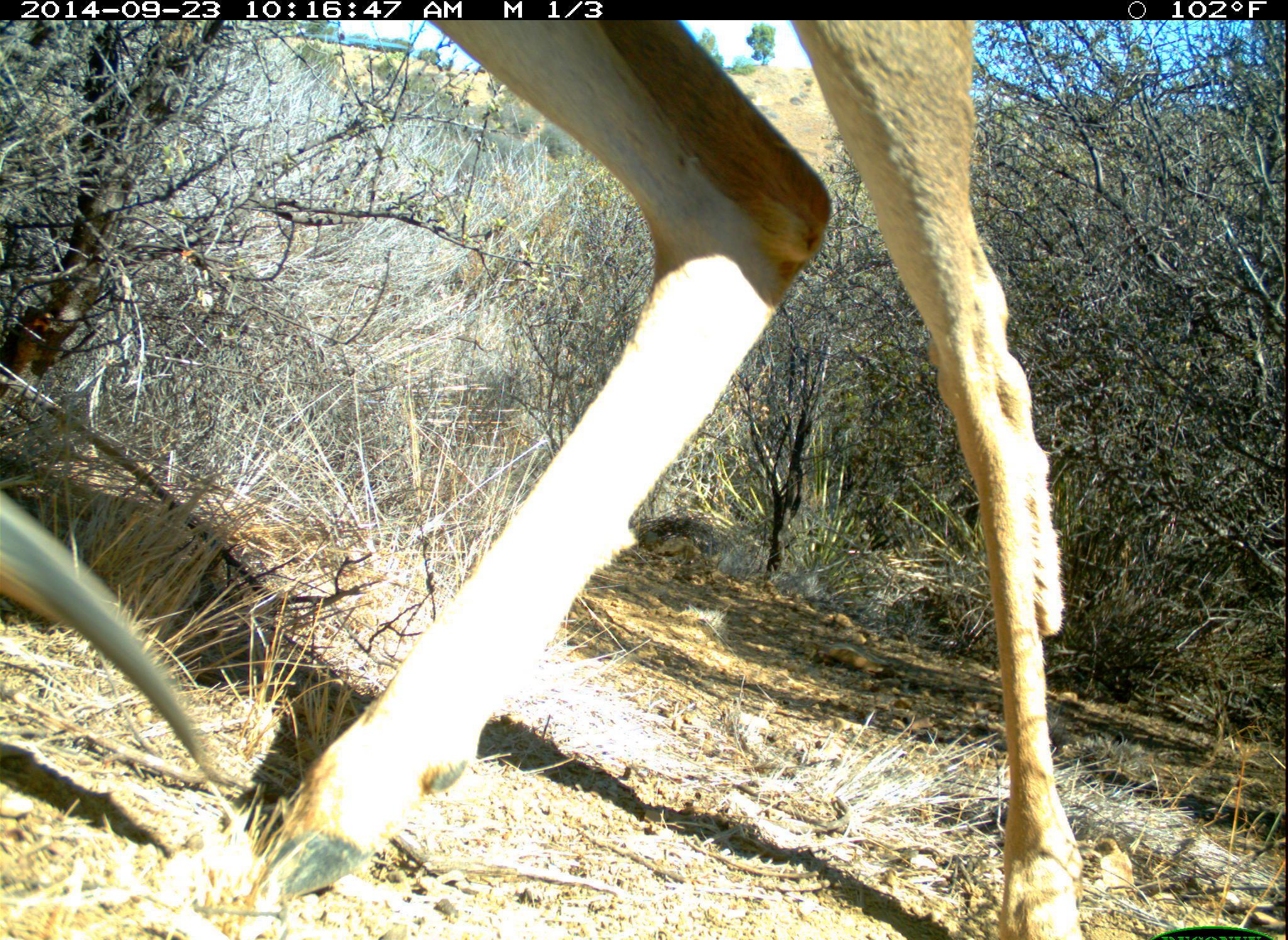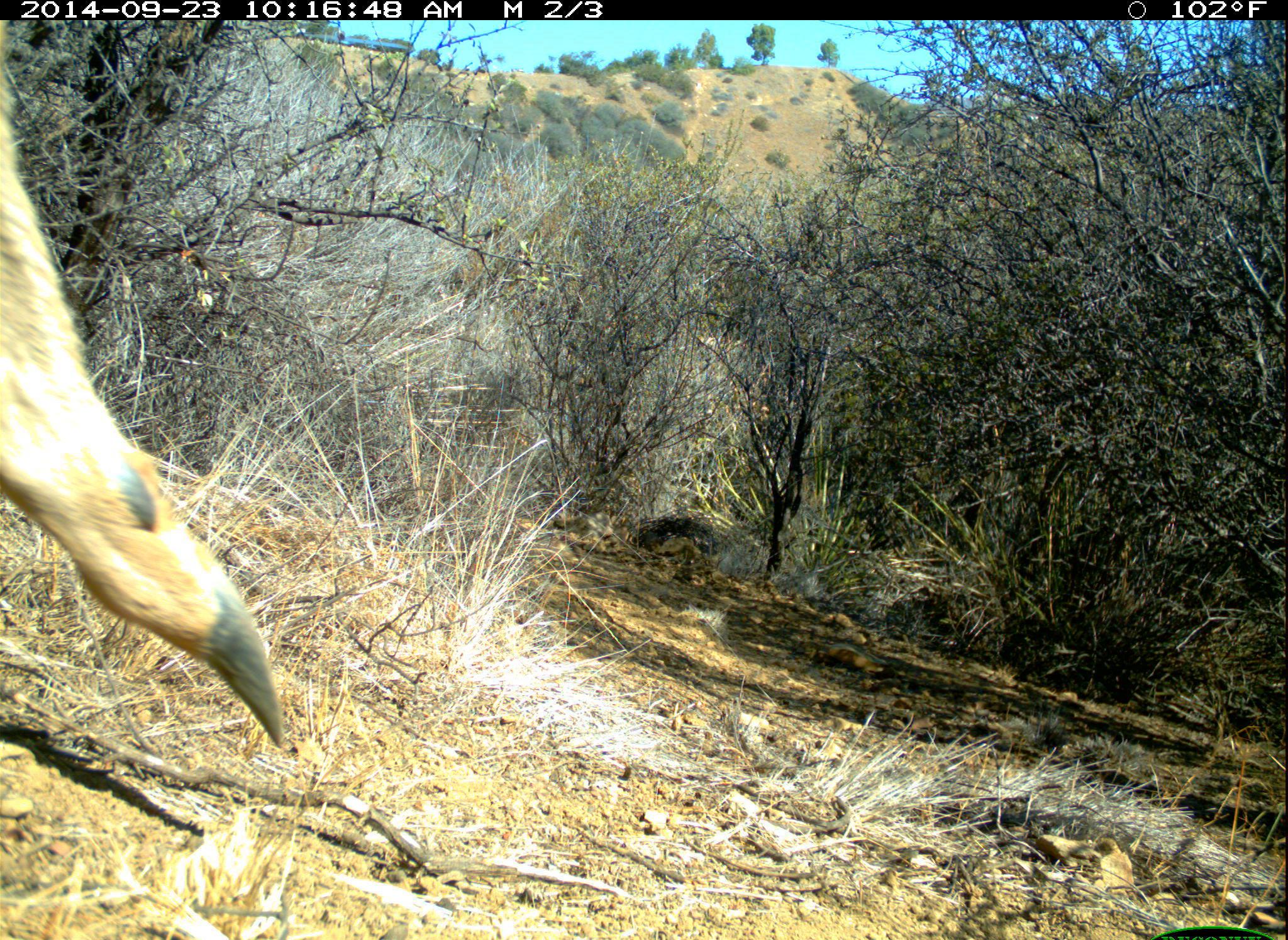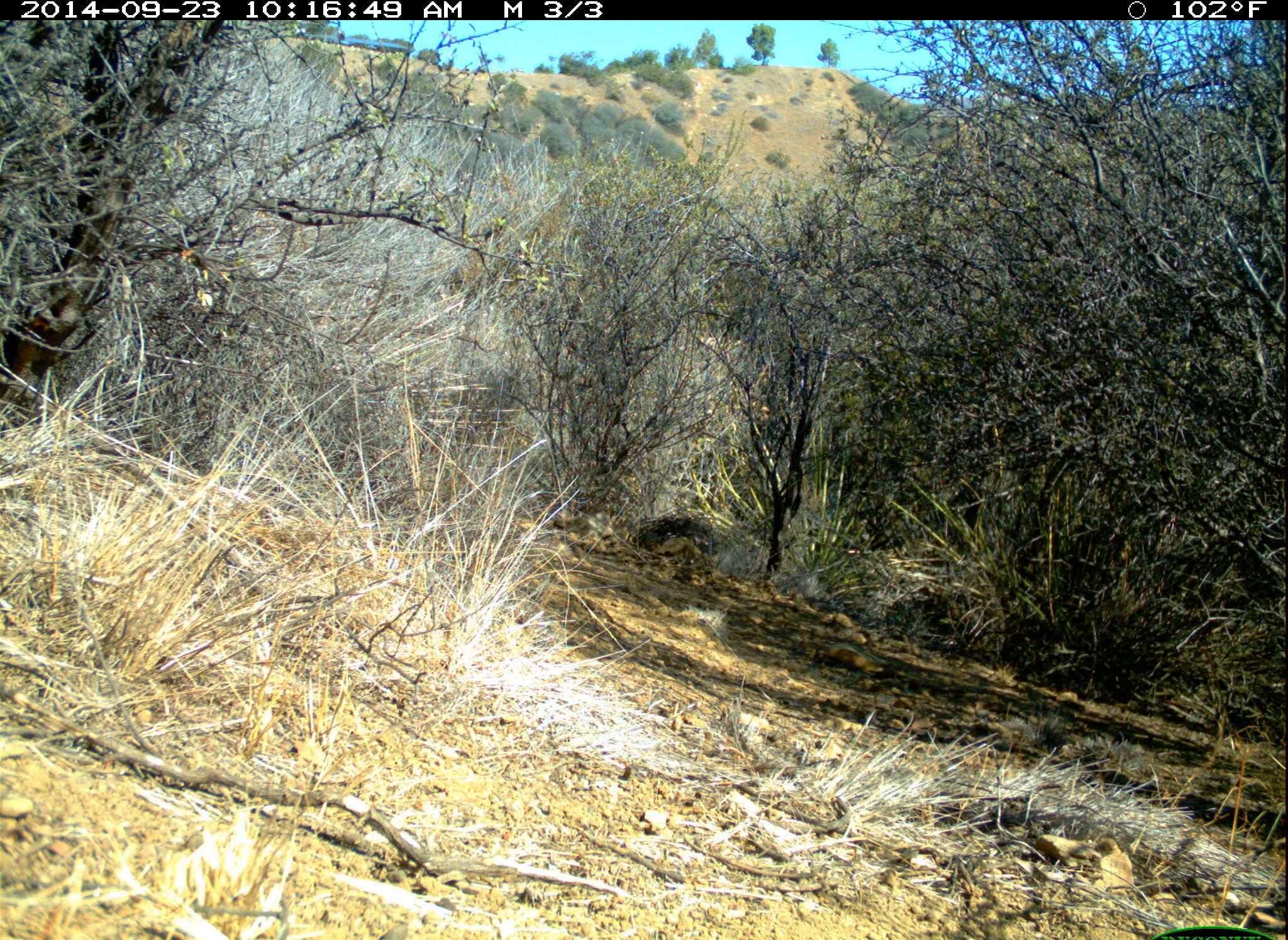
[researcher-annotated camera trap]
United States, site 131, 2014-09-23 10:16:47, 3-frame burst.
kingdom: Animalia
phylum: Chordata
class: Mammalia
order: Artiodactyla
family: Cervidae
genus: Odocoileus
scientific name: Odocoileus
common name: deer